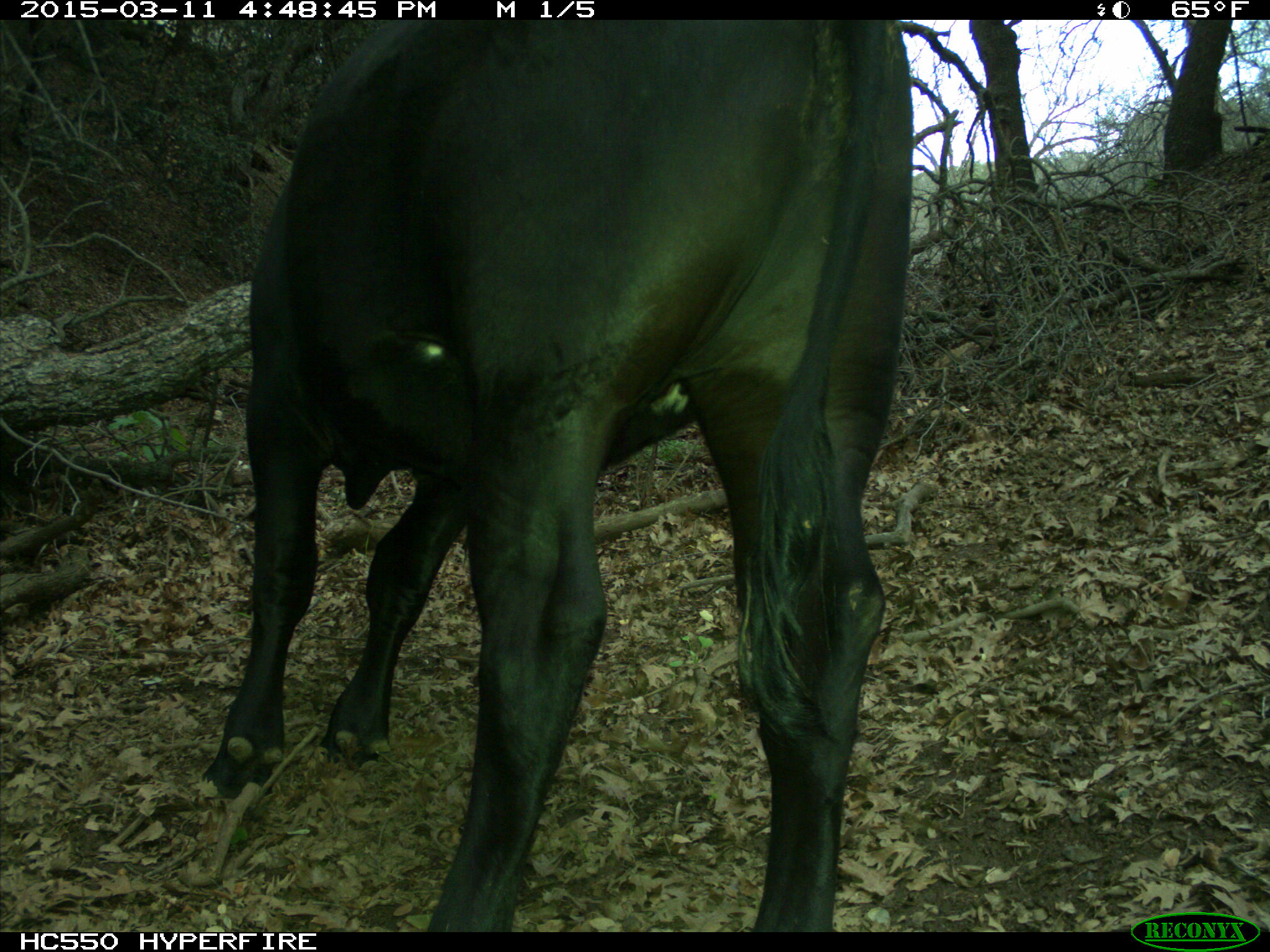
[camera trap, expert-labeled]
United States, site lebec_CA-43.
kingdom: Animalia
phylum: Chordata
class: Mammalia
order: Artiodactyla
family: Bovidae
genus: Bos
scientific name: Bos taurus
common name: domestic cow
Bos taurus (domestic cow).